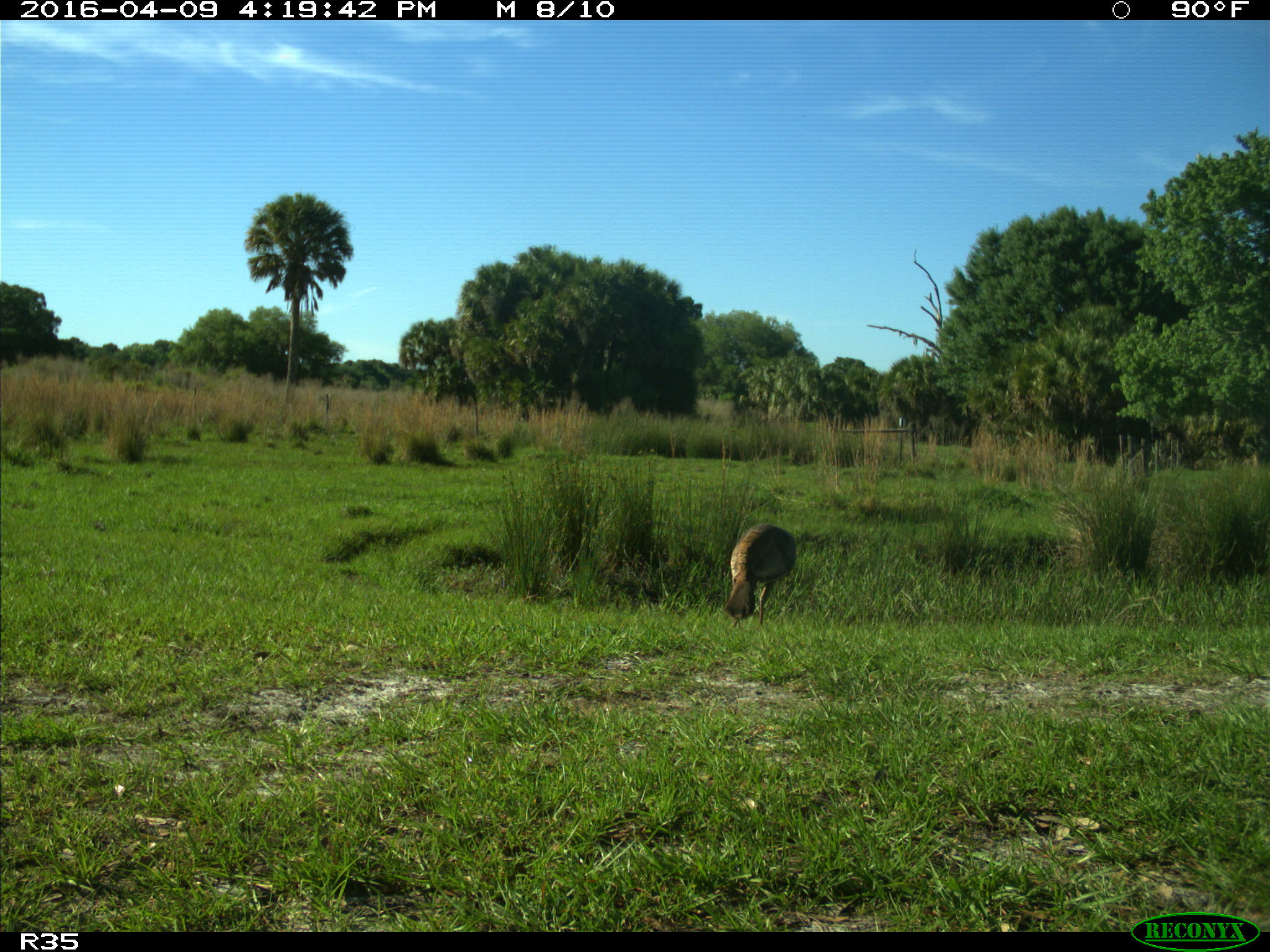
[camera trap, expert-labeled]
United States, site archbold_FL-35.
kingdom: Animalia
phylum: Chordata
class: Aves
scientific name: Aves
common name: birds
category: unidentified bird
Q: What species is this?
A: Unidentified bird (birds) (Aves).